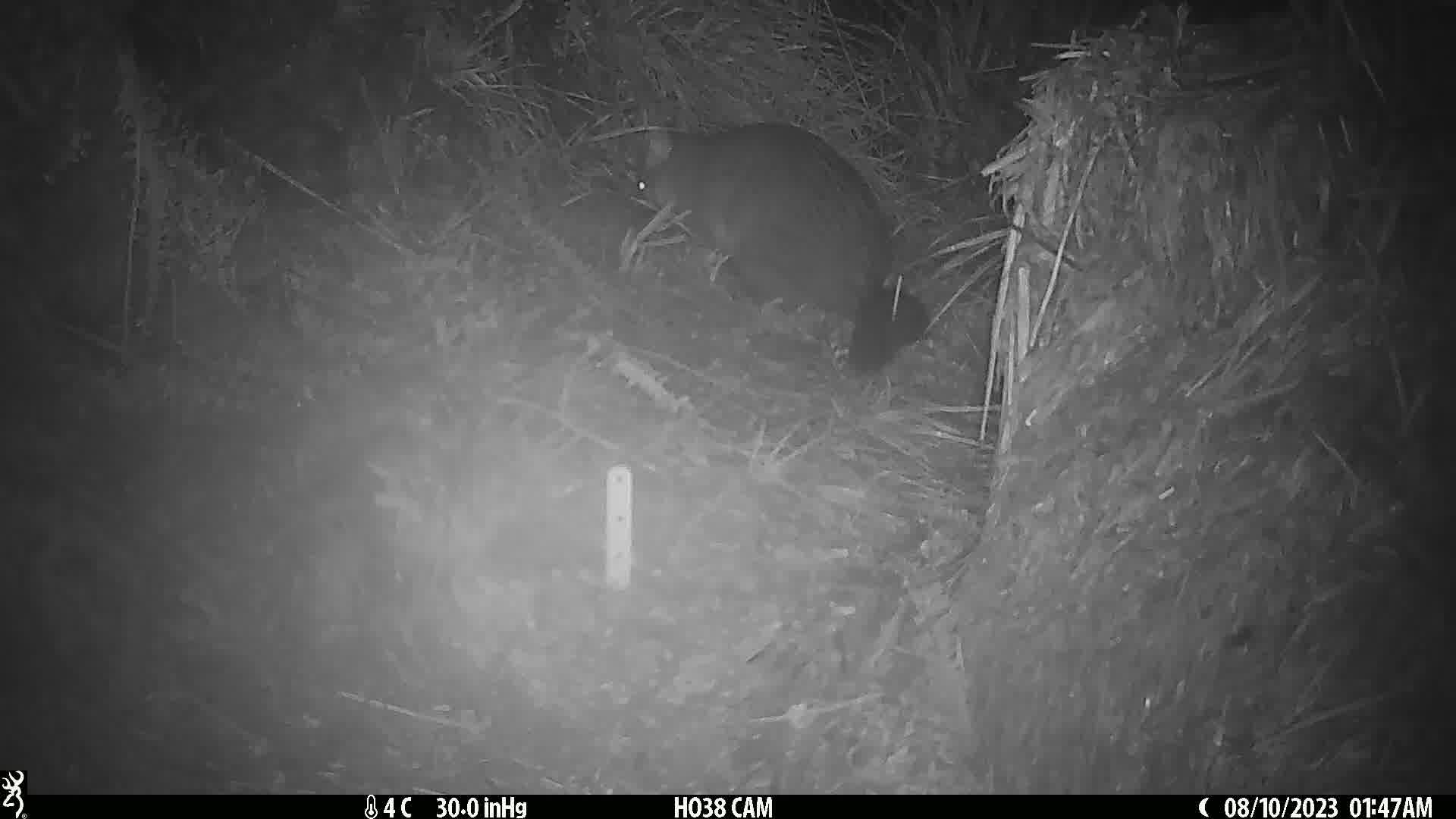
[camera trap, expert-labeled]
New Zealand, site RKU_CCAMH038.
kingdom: Animalia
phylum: Chordata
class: Mammalia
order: Diprotodontia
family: Phalangeridae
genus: Trichosurus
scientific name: Trichosurus vulpecula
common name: common brushtail possum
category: possum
Possum (common brushtail possum) (Trichosurus vulpecula).